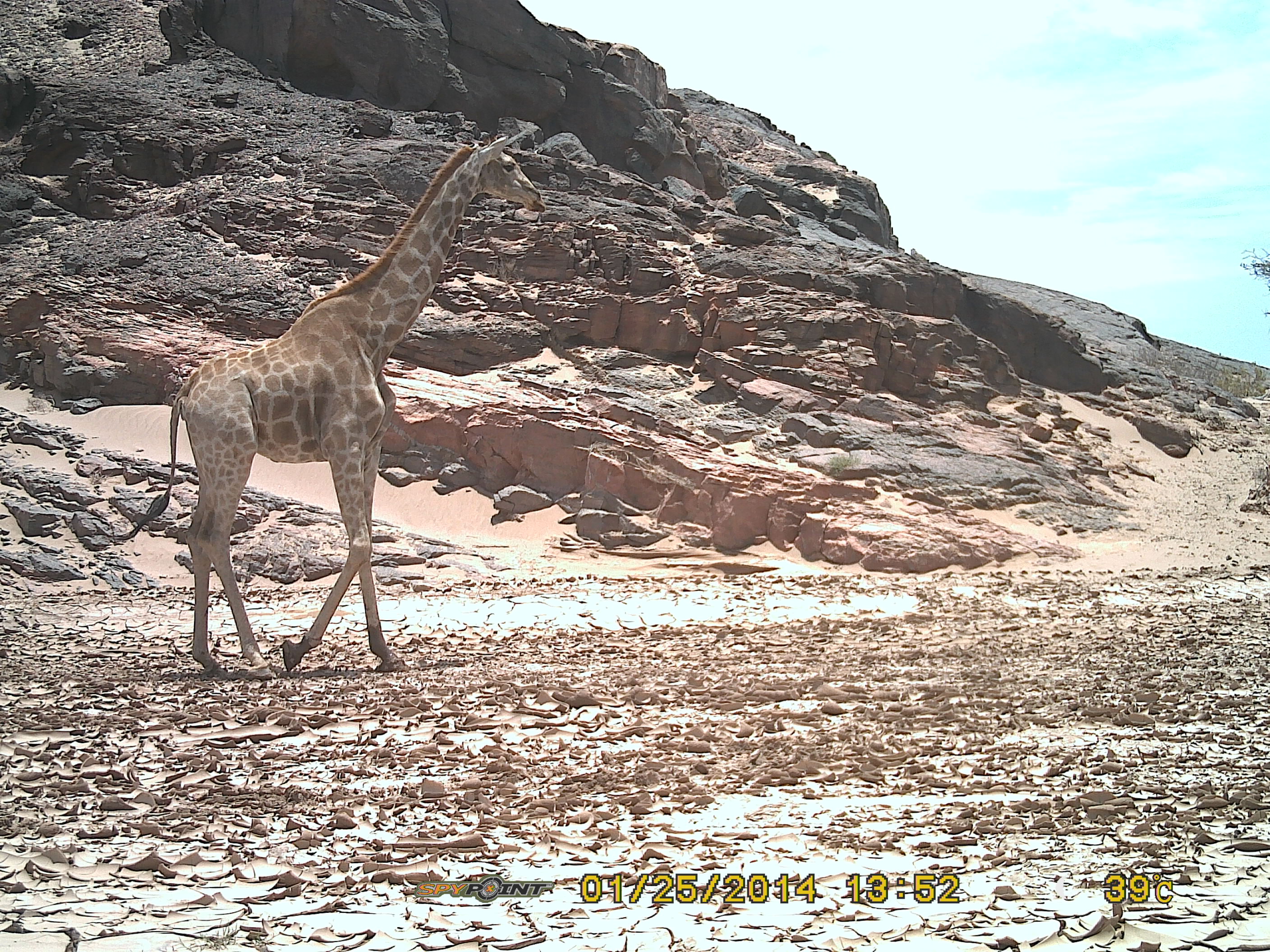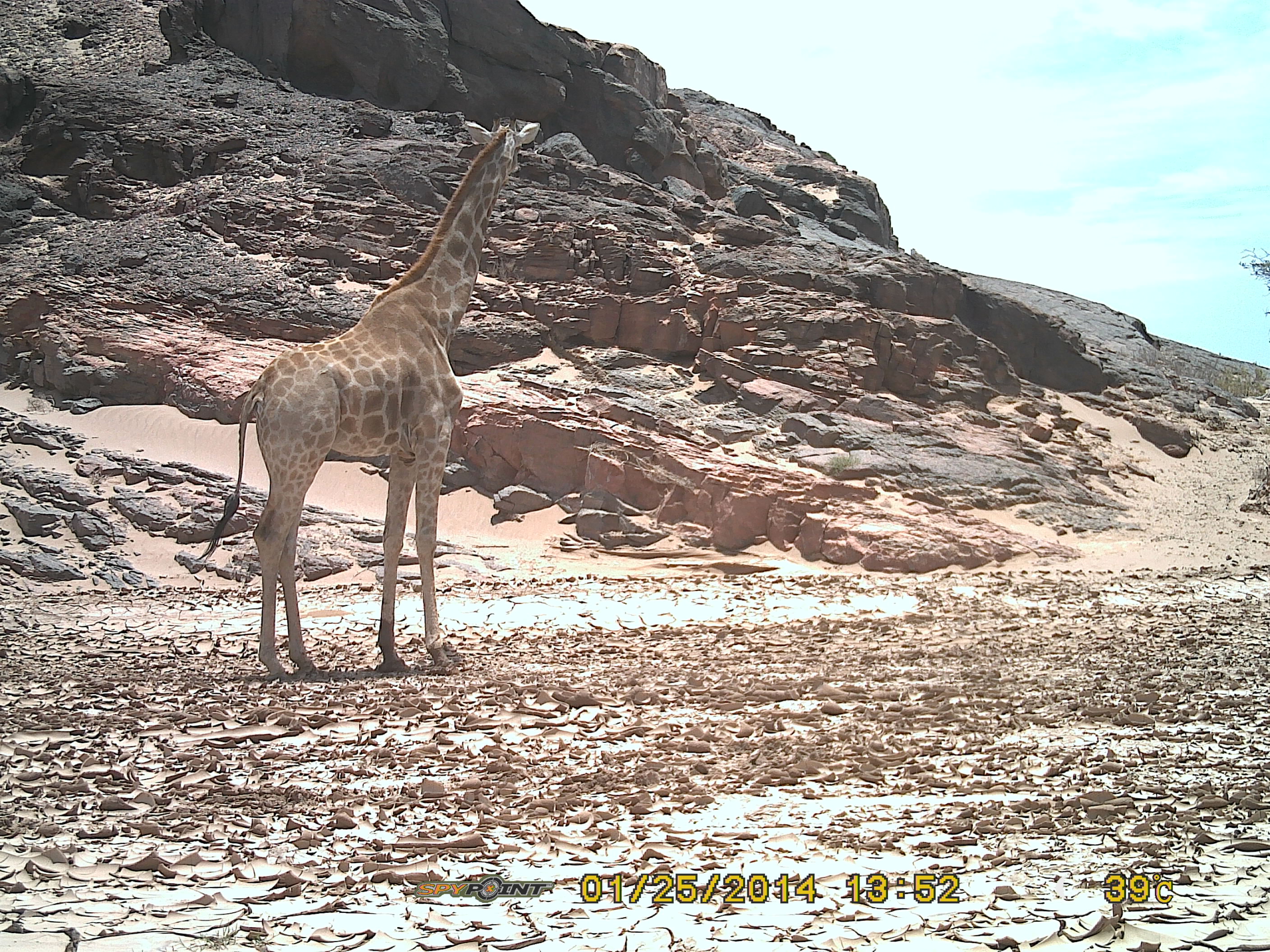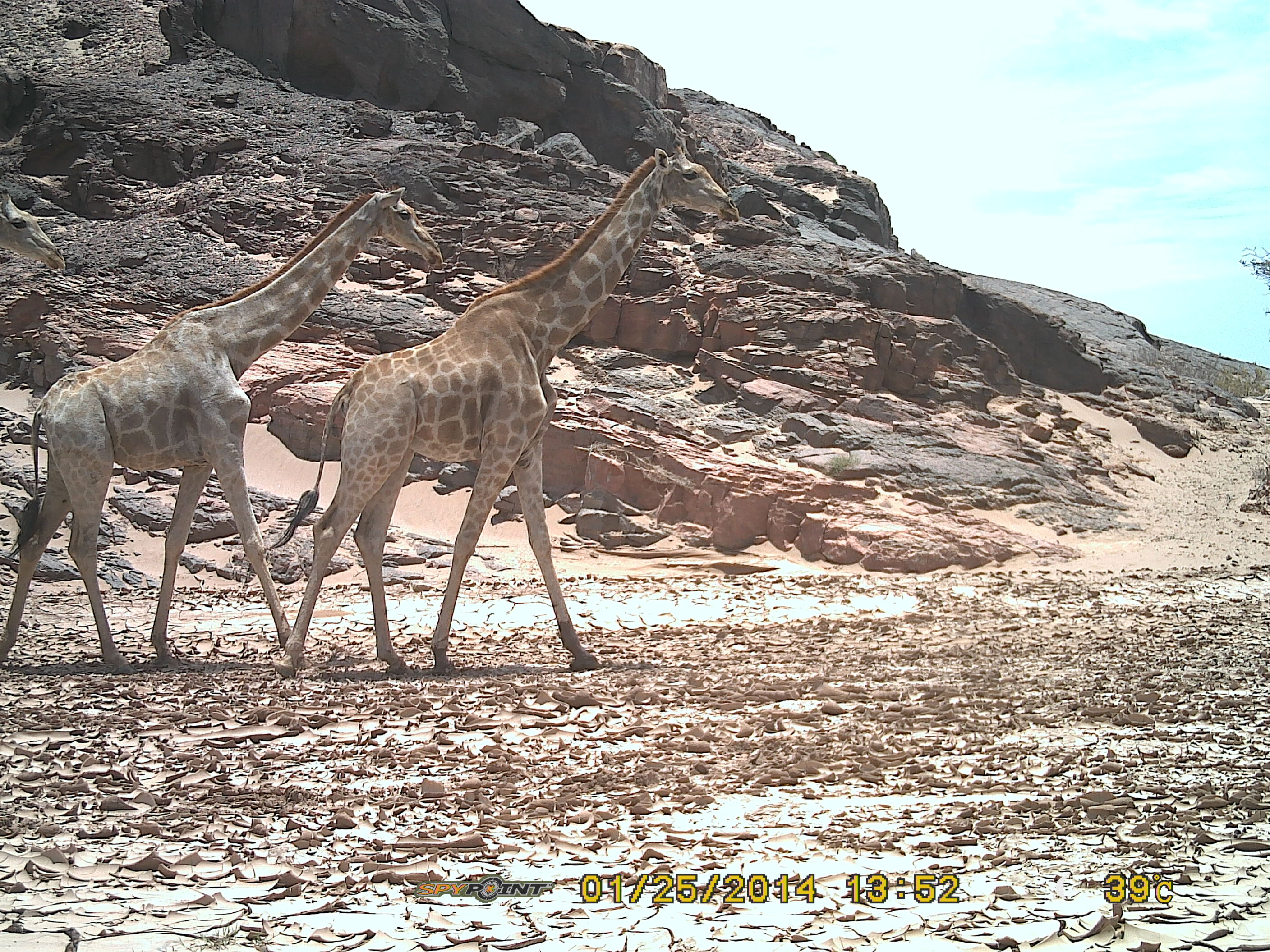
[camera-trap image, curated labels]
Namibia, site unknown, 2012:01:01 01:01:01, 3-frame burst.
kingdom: Animalia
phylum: Chordata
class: Mammalia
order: Artiodactyla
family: Giraffidae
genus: Giraffa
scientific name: Giraffa camelopardalis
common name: giraffe